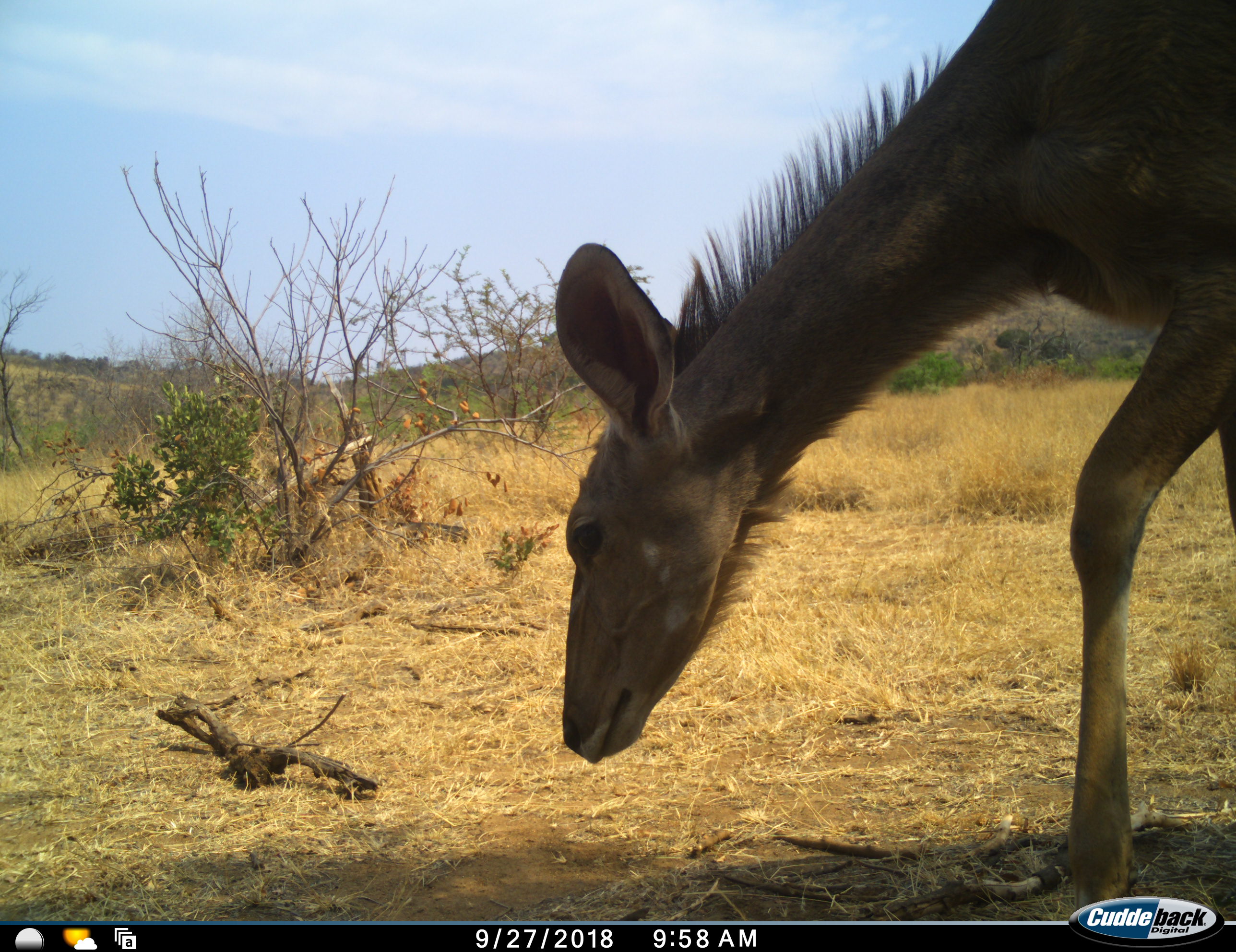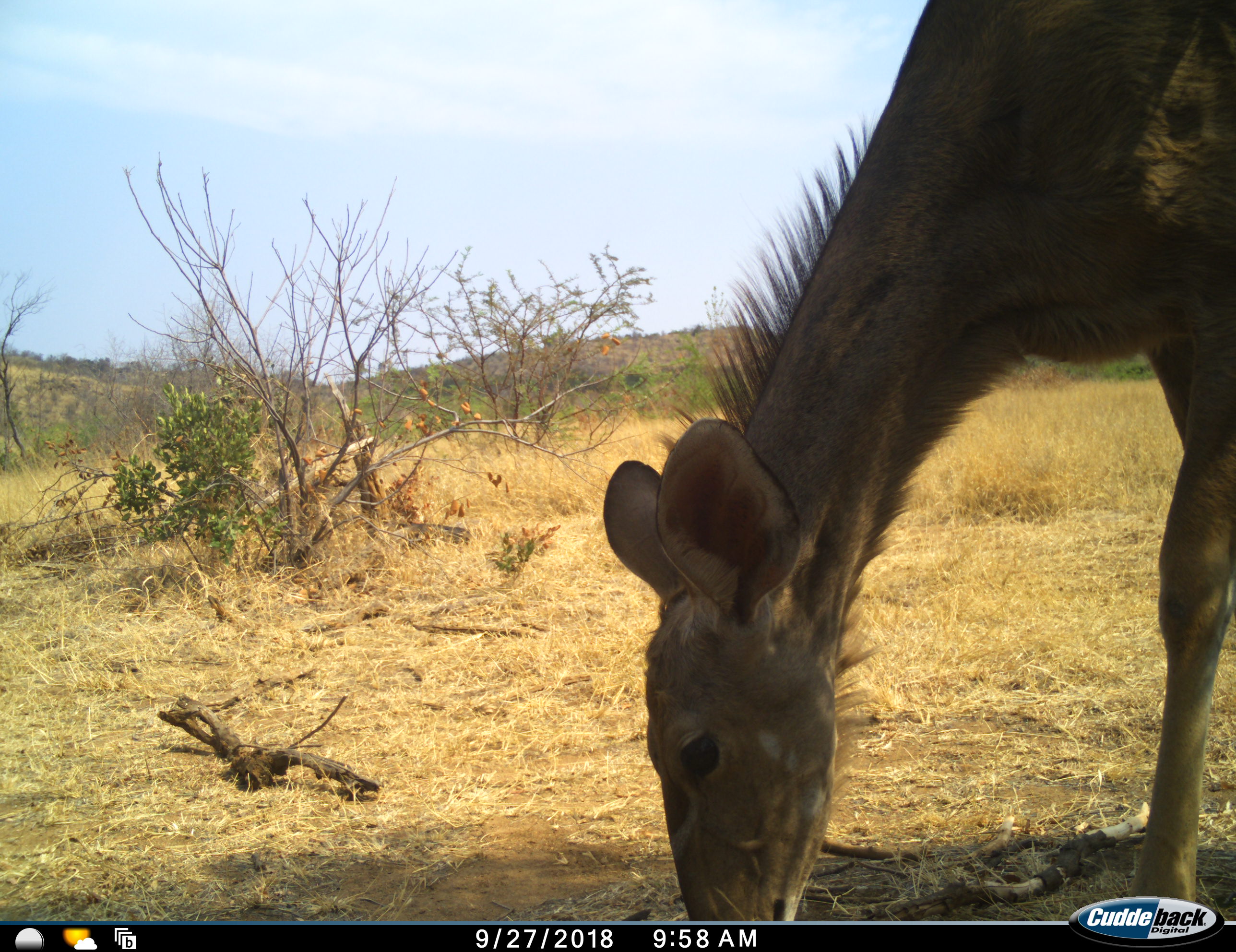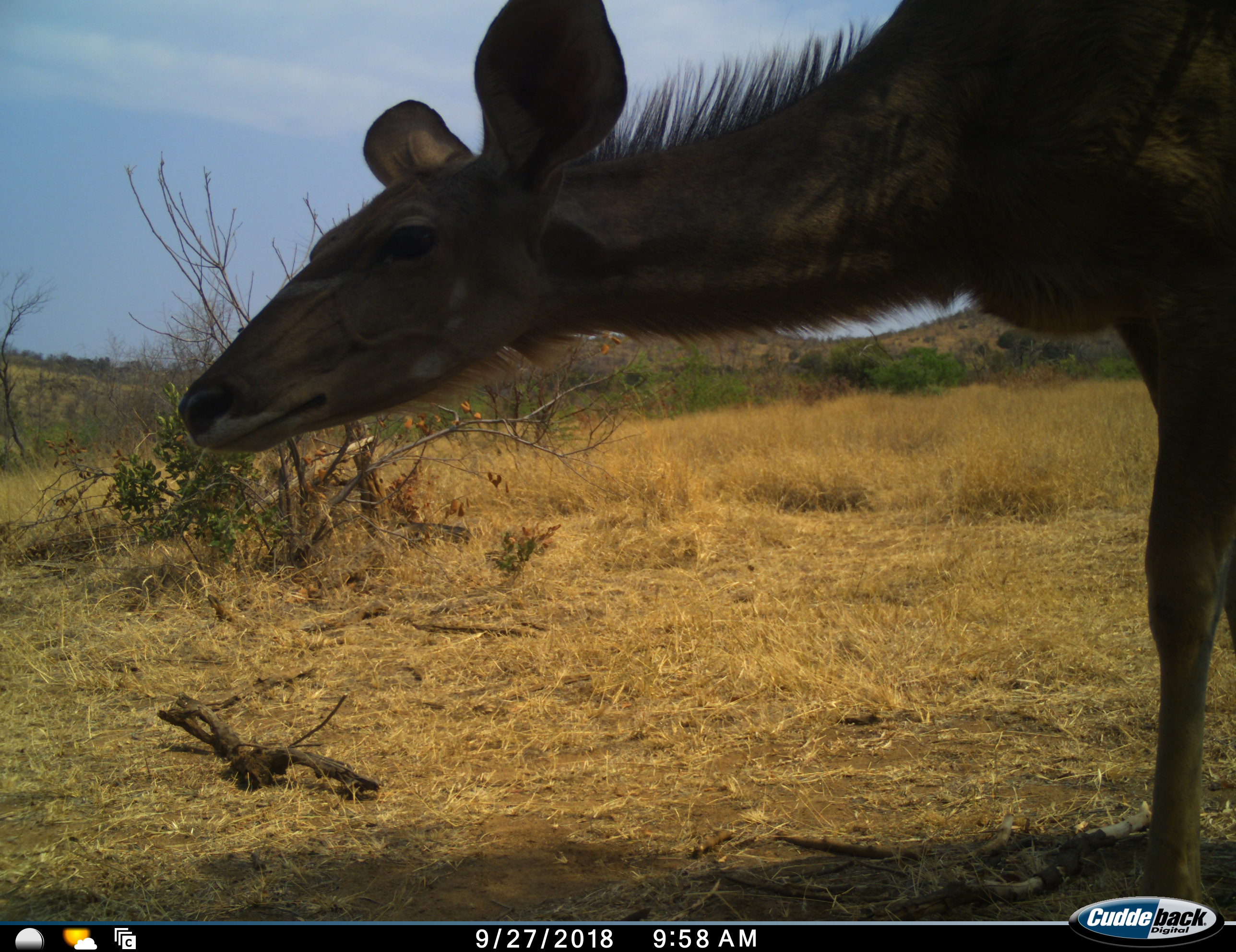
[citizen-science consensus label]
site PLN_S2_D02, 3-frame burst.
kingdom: Animalia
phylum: Chordata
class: Mammalia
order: Artiodactyla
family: Bovidae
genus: Tragelaphus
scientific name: Tragelaphus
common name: kudu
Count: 1.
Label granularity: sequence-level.